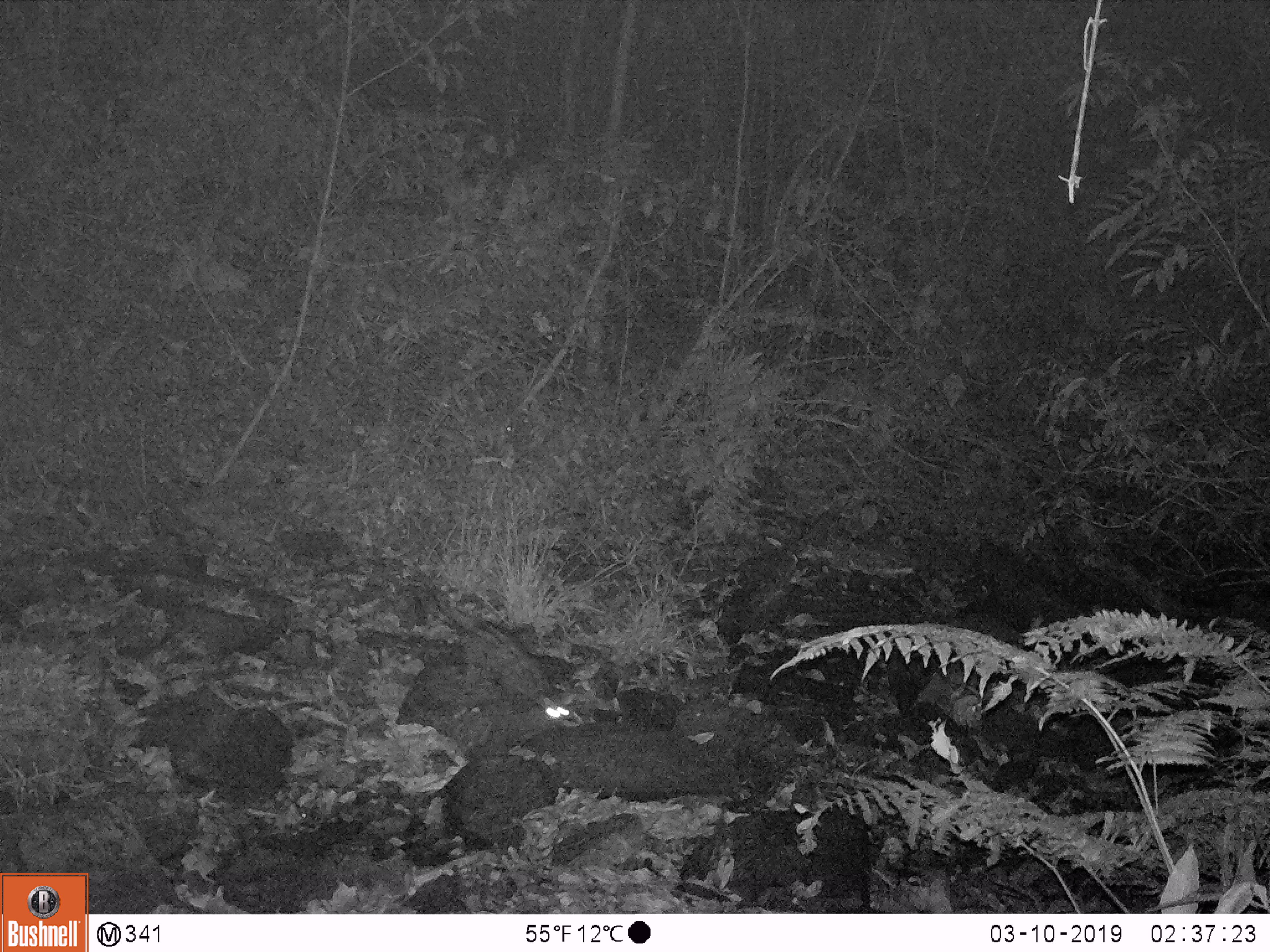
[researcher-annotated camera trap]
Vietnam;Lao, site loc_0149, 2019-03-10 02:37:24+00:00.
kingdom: Animalia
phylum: Chordata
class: Mammalia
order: Carnivora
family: Viverridae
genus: Paradoxurus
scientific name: Paradoxurus hermaphroditus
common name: common palm civet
Common palm civet (Paradoxurus hermaphroditus). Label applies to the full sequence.